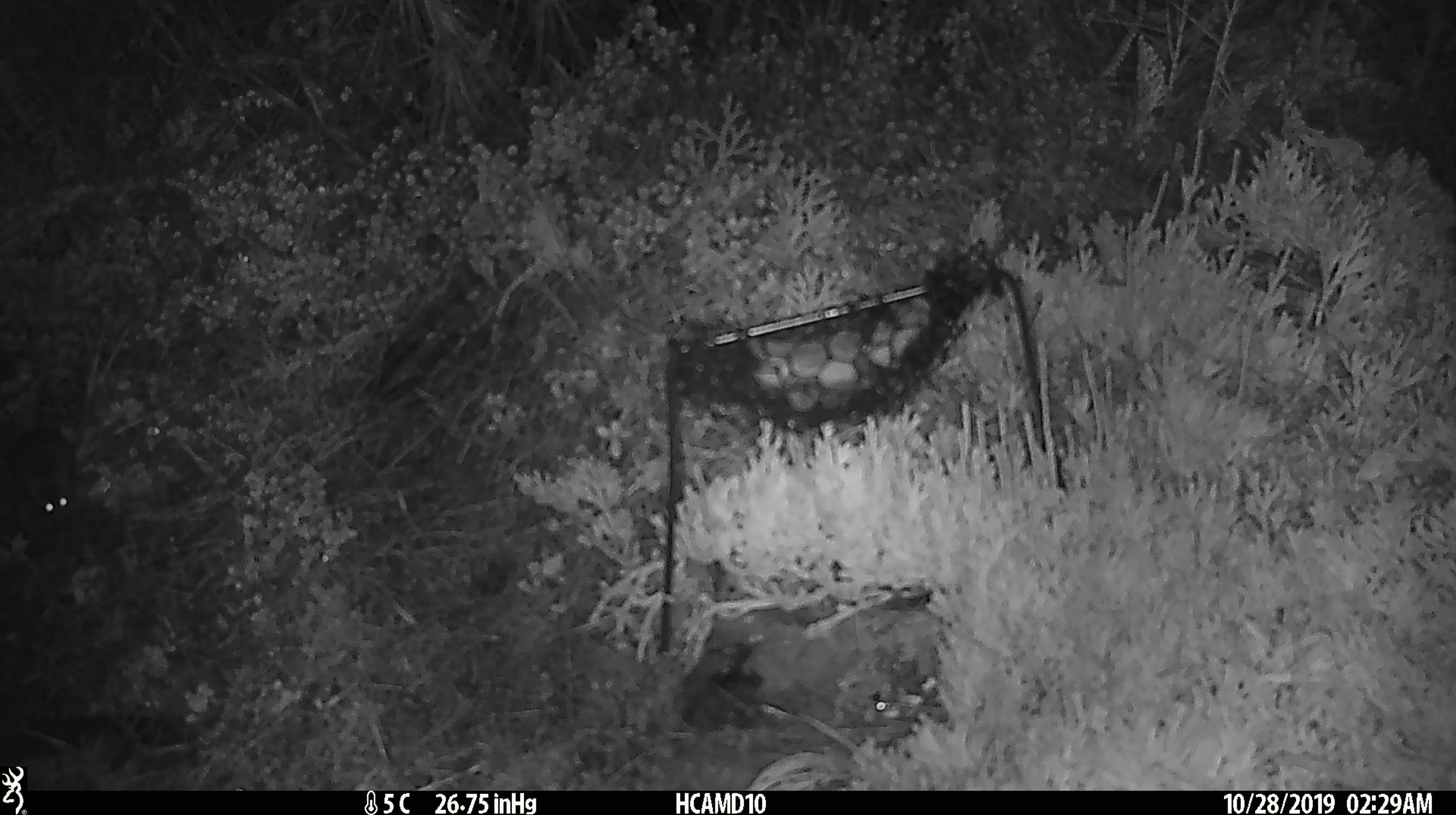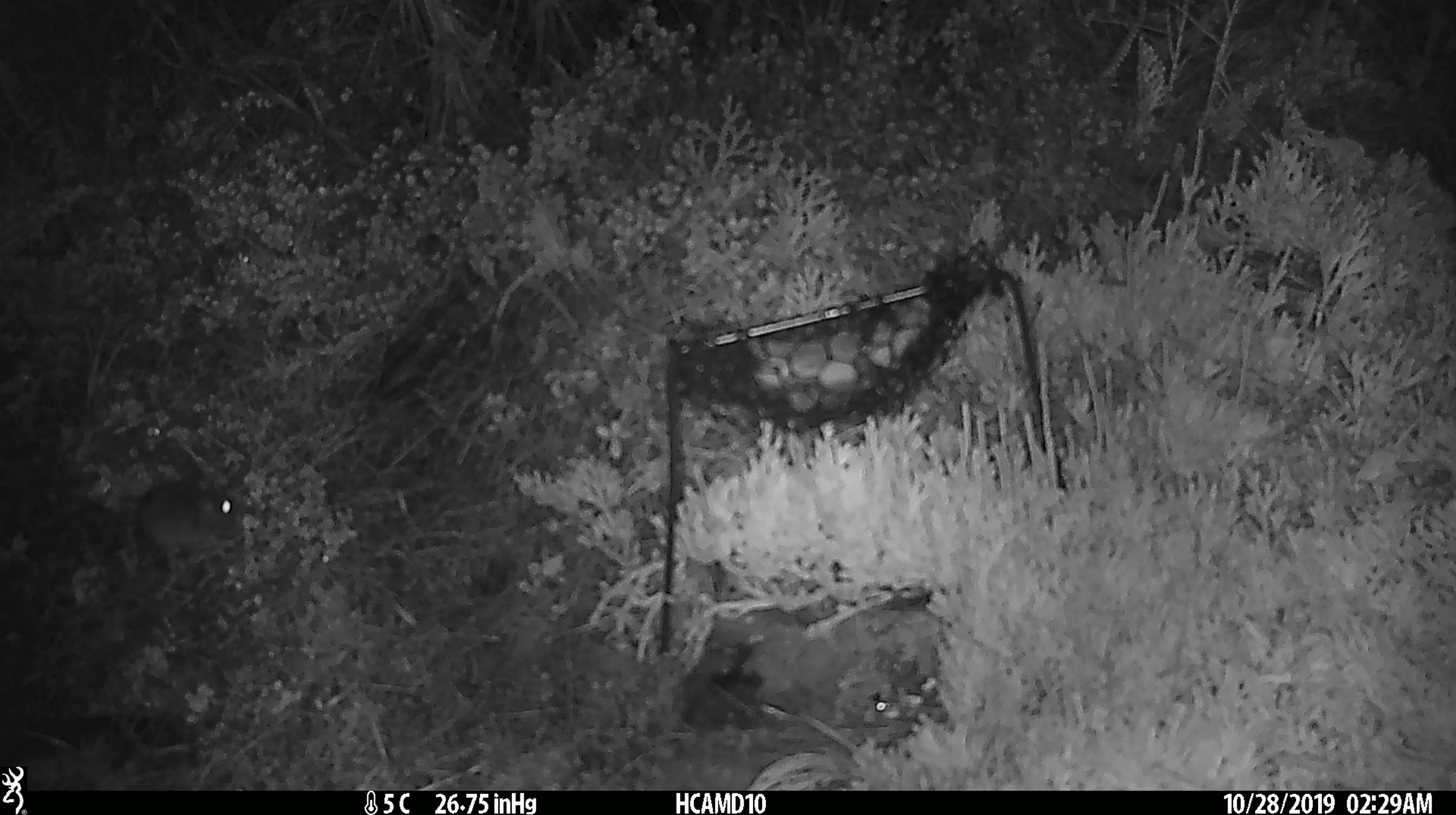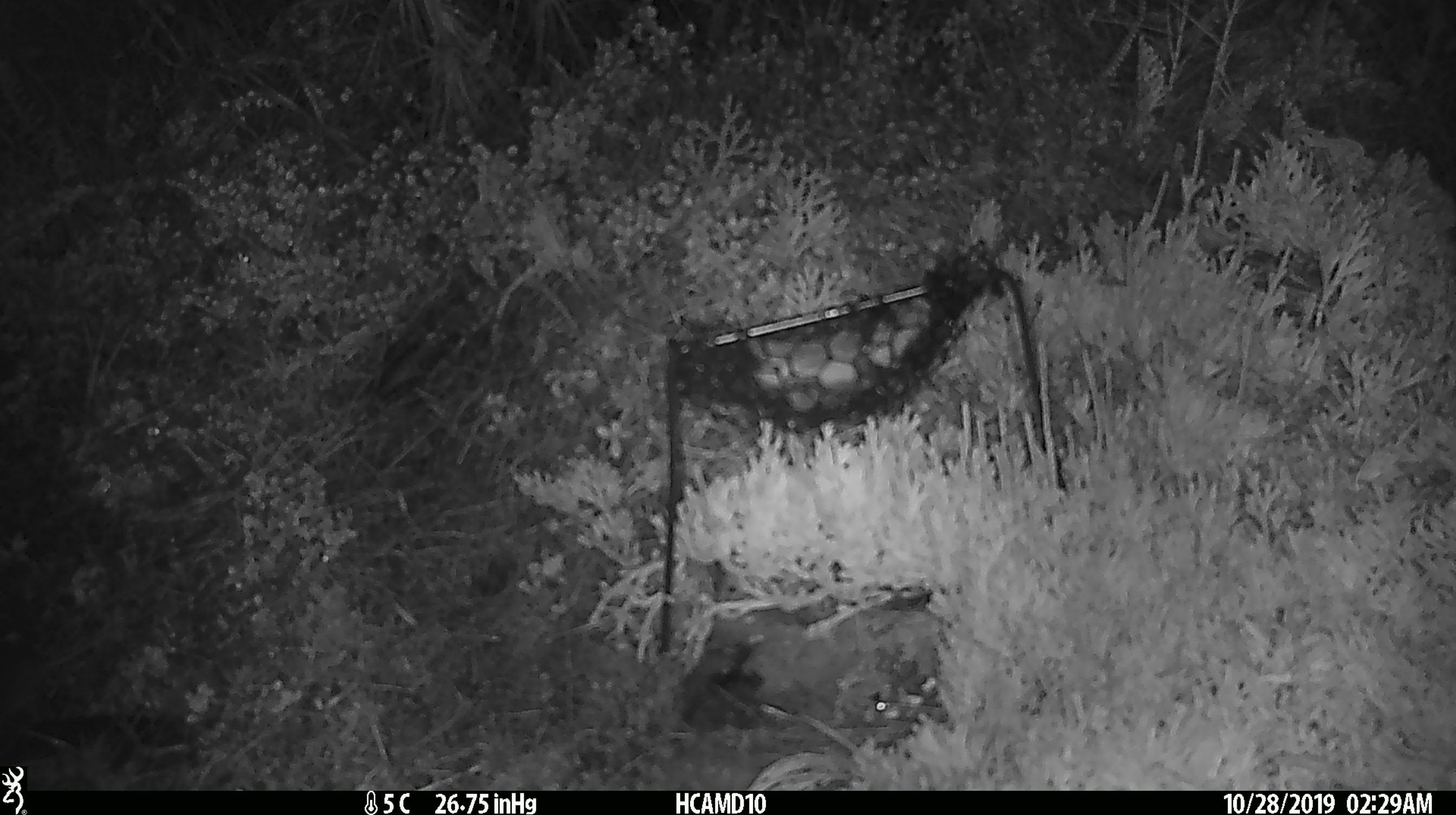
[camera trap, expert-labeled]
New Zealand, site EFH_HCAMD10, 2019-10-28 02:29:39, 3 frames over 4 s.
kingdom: Animalia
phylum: Chordata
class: Mammalia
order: Rodentia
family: Muridae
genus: Mus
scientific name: Mus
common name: mouse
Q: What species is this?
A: Mouse (Mus).